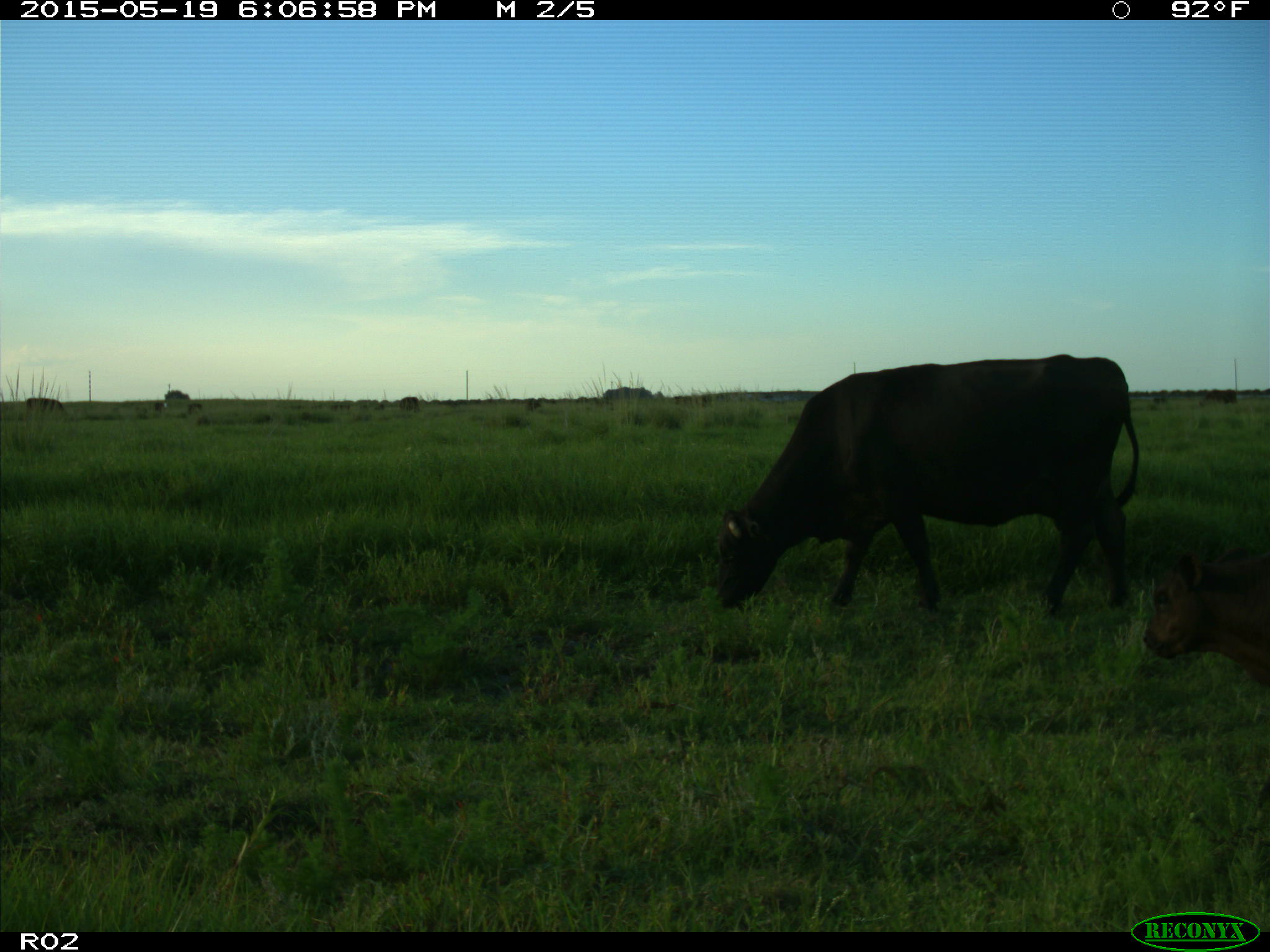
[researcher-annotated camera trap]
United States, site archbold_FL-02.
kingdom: Animalia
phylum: Chordata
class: Mammalia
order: Artiodactyla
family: Bovidae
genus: Bos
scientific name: Bos taurus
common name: domestic cow